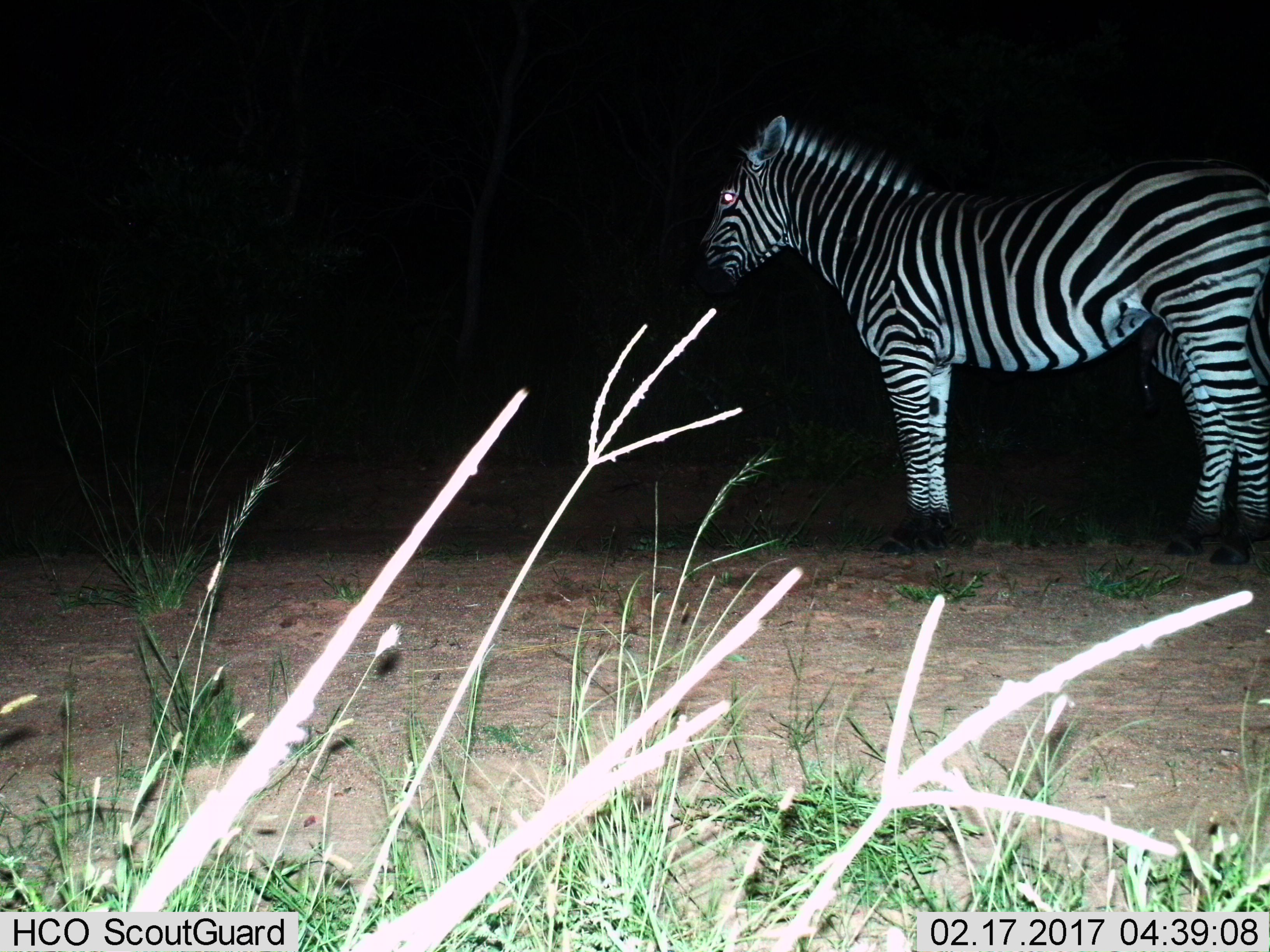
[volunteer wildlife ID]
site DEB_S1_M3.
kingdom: Animalia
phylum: Chordata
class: Mammalia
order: Perissodactyla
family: Equidae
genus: Equus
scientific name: Equus quagga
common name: plains zebra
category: zebraplains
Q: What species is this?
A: Zebraplains (plains zebra) (Equus quagga).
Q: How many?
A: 1.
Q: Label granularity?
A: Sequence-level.